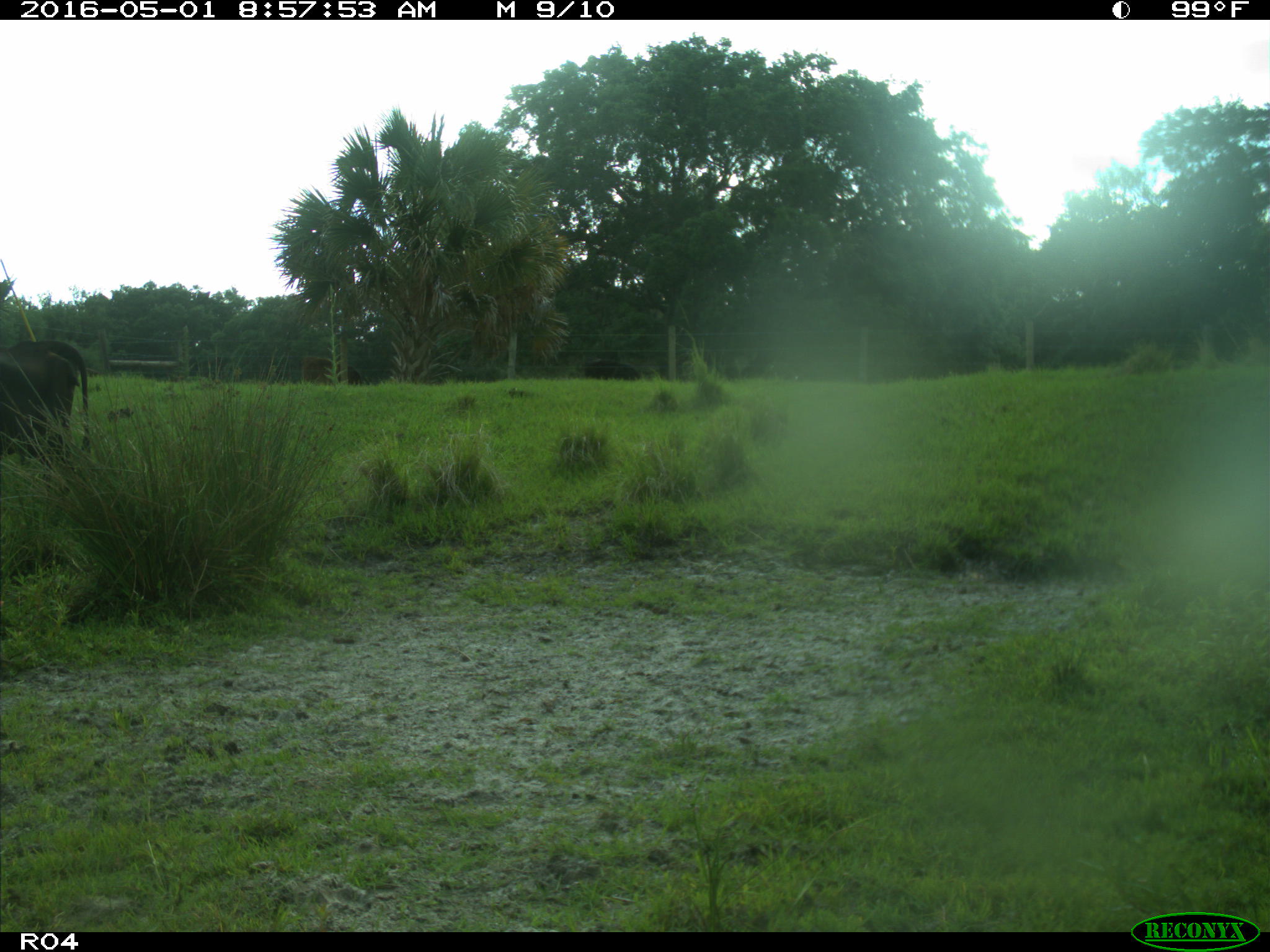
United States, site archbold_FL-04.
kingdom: Animalia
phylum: Chordata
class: Mammalia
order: Artiodactyla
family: Bovidae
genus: Bos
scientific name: Bos taurus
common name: domestic cow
Bos taurus (domestic cow).